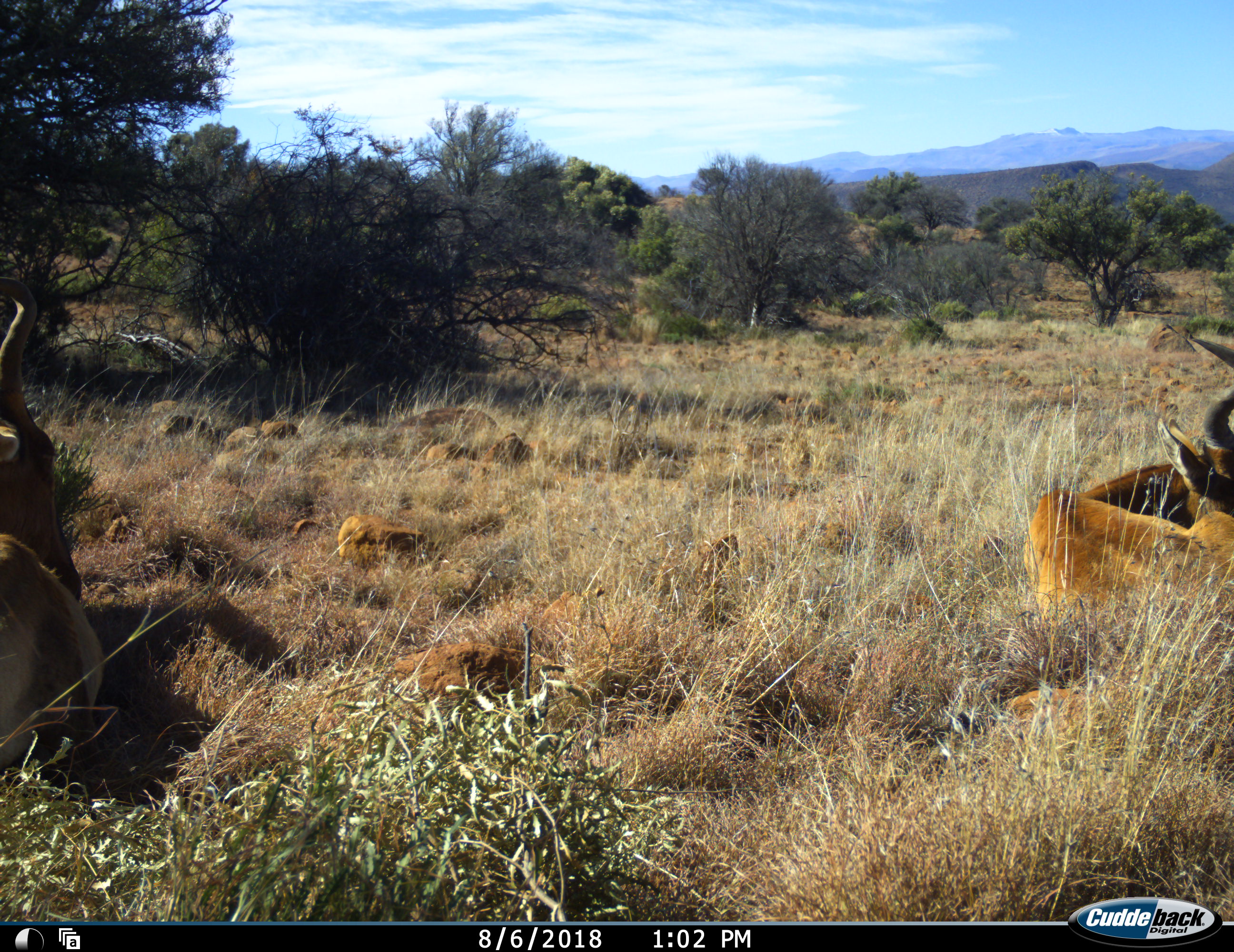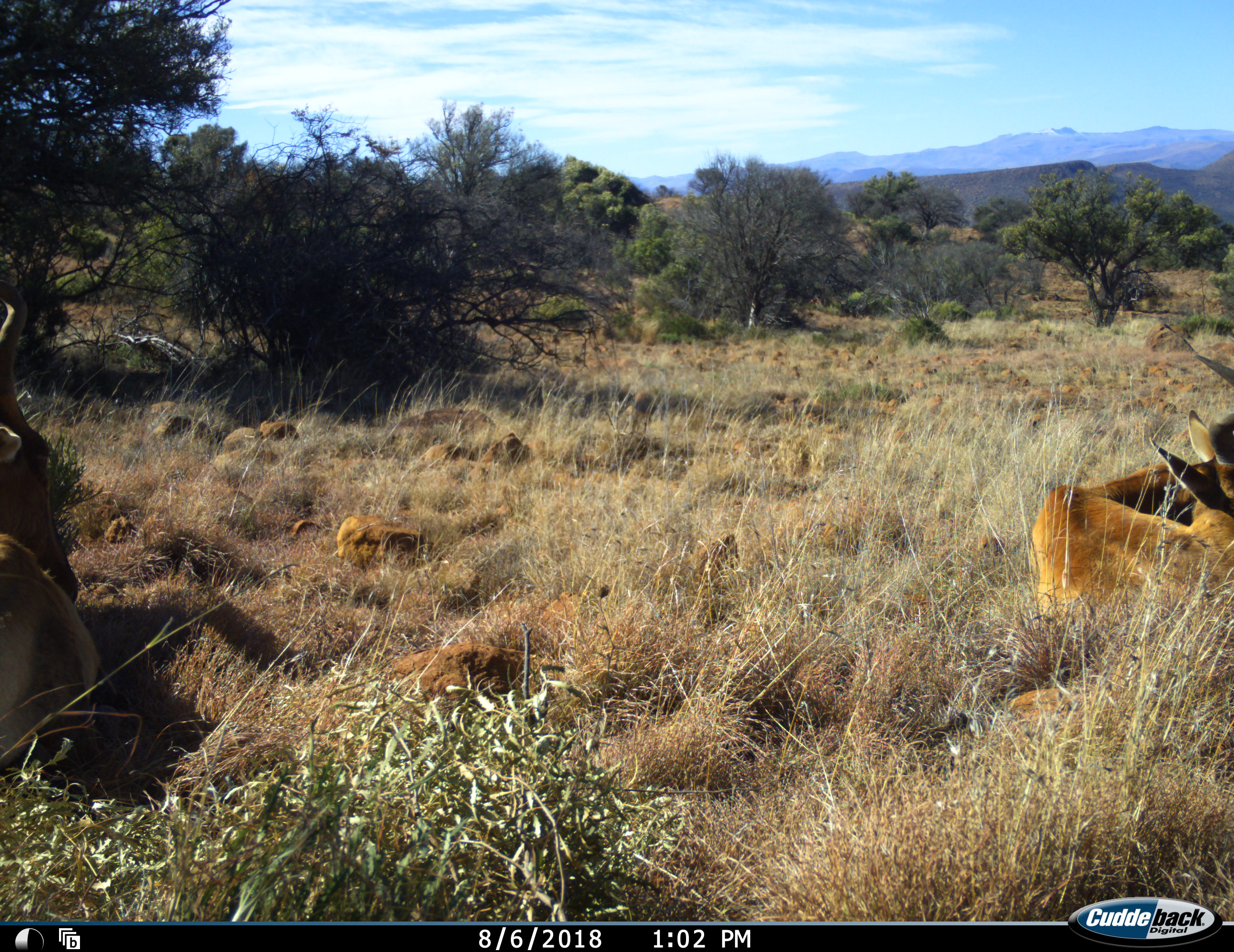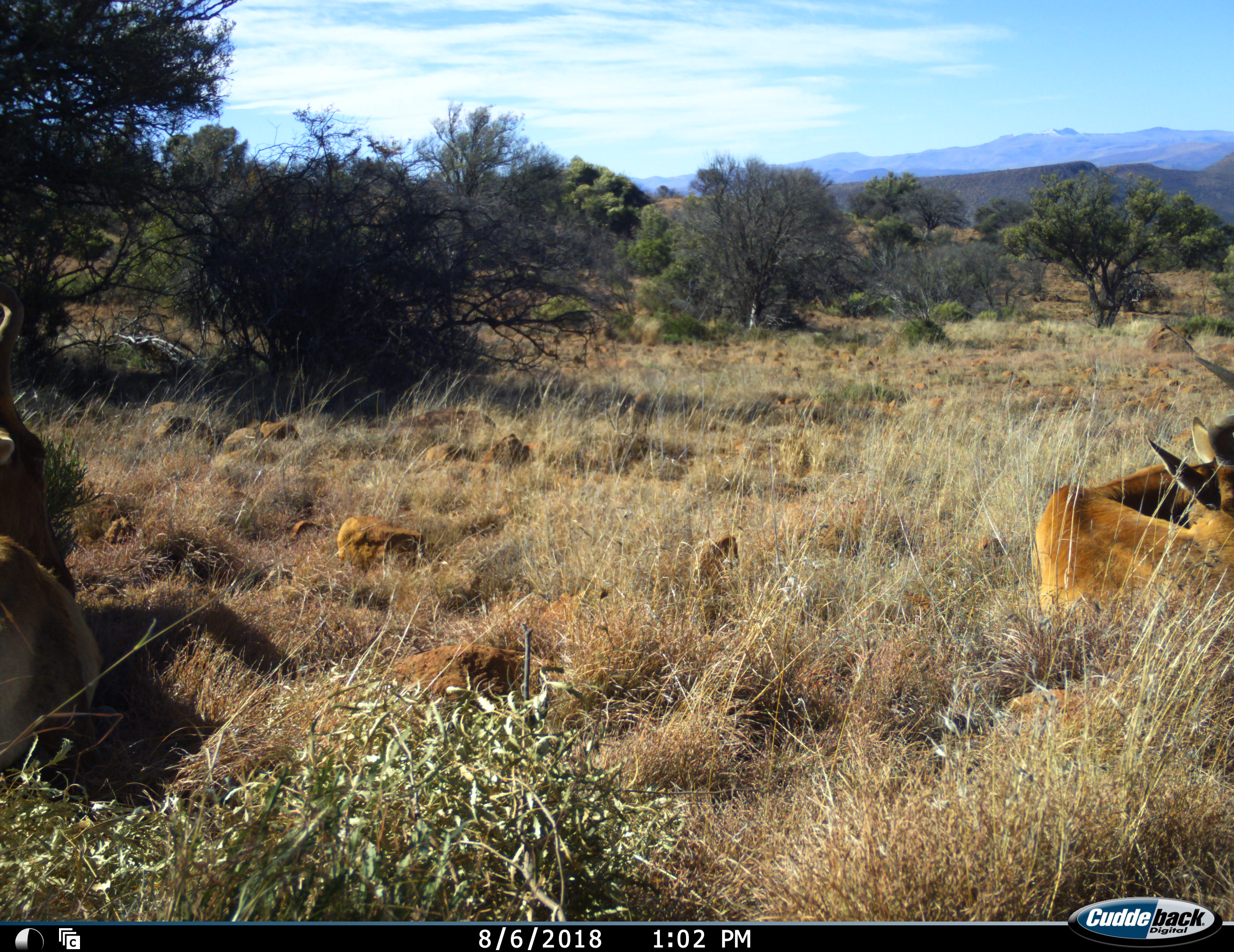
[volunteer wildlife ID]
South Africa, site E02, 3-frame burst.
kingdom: Animalia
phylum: Chordata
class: Mammalia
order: Artiodactyla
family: Bovidae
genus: Alcelaphus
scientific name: Alcelaphus buselaphus caama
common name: red hartebeest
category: hartebeestred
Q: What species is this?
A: Hartebeestred (red hartebeest) (Alcelaphus buselaphus caama).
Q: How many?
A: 2.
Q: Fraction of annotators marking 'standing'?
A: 0%.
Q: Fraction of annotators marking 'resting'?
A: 100%.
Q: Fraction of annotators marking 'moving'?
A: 0%.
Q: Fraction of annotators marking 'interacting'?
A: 0%.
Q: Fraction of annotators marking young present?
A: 0%.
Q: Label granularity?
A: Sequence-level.